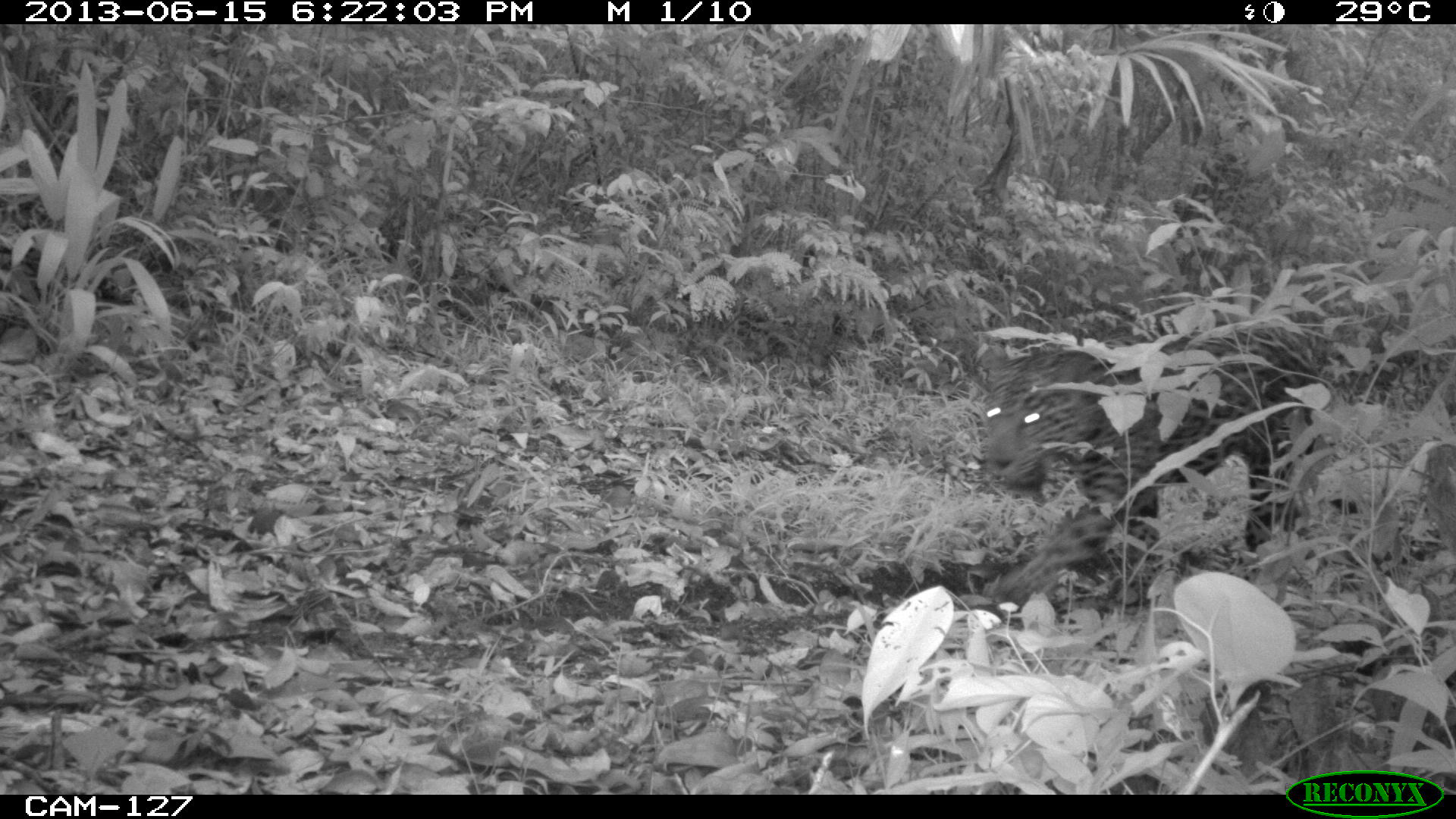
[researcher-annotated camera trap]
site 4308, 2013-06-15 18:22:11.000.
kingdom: Animalia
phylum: Chordata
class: Mammalia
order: Carnivora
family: Felidae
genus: Panthera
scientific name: Panthera onca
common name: jaguar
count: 1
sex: male